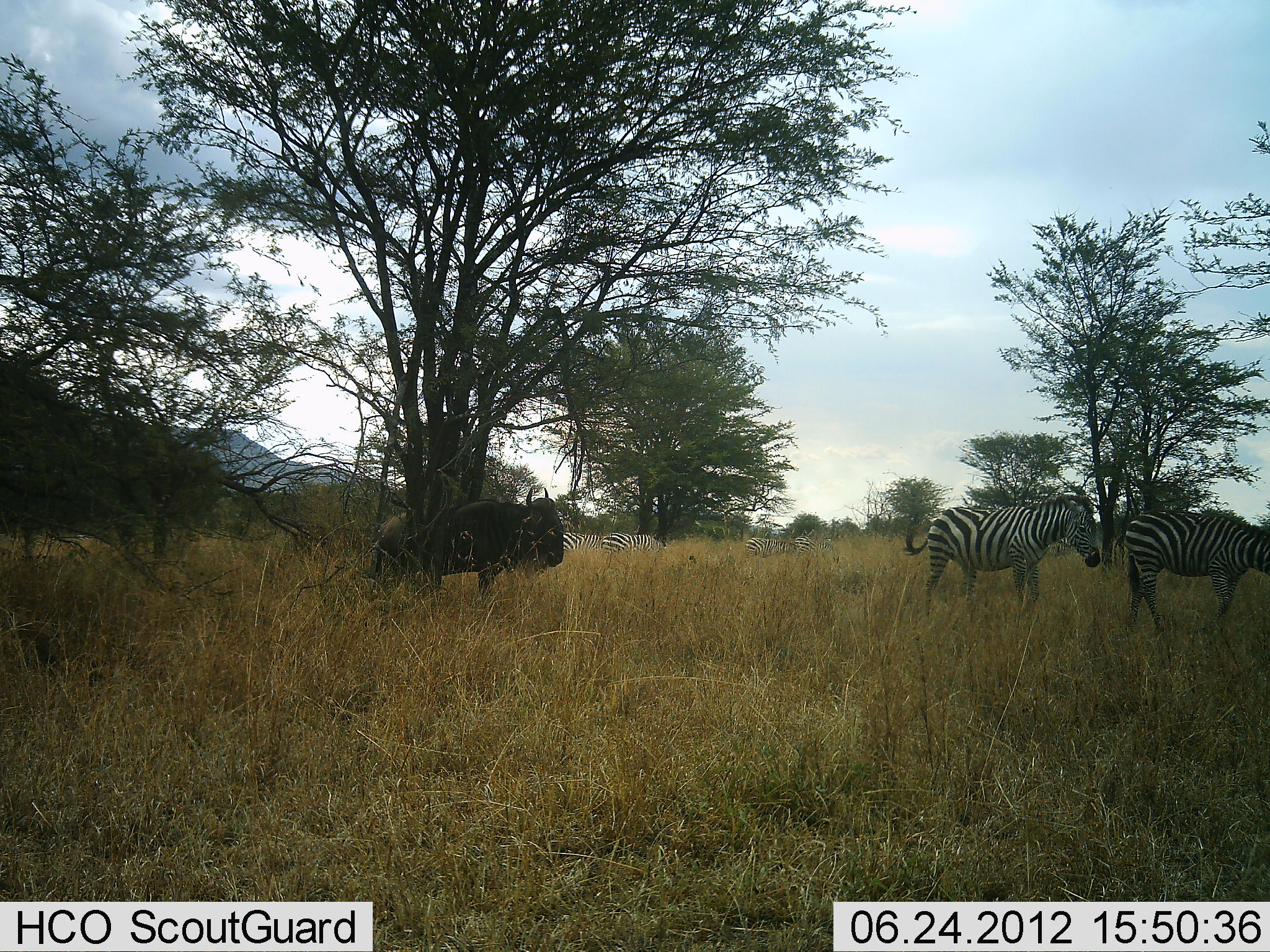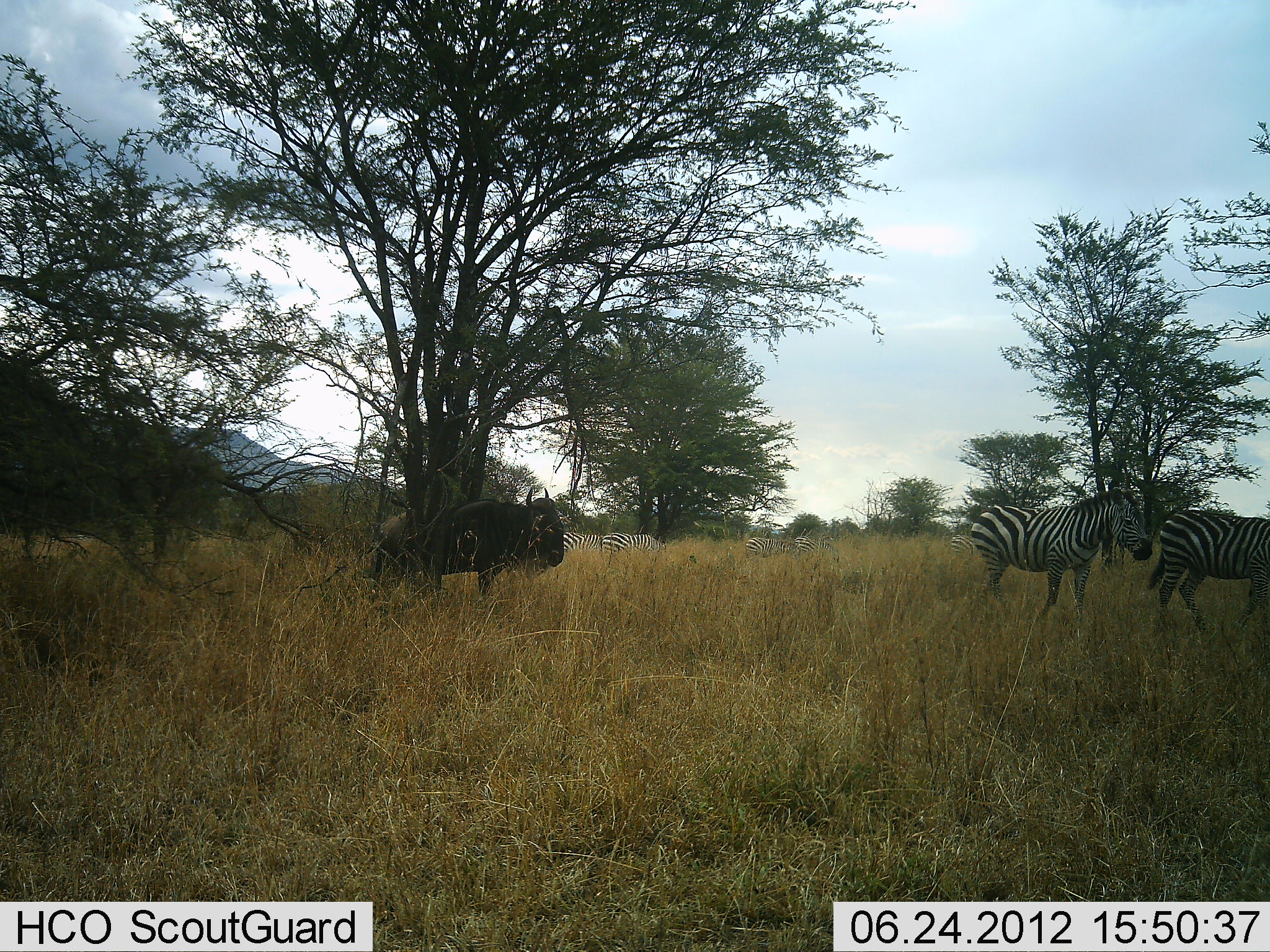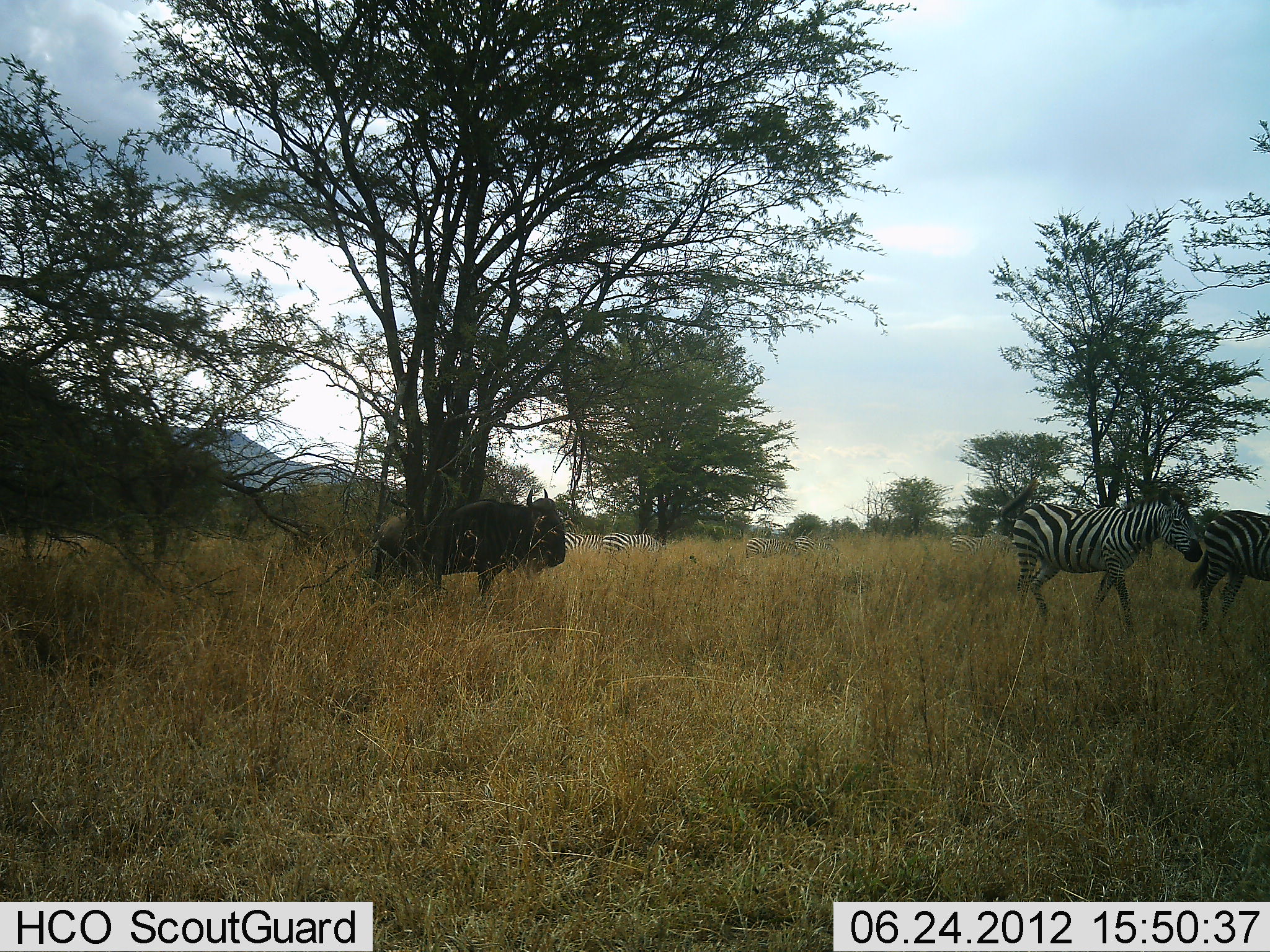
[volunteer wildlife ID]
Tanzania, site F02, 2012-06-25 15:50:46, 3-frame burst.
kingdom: Animalia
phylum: Chordata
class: Mammalia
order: Artiodactyla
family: Bovidae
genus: Connochaetes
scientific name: Connochaetes taurinus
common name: blue wildebeest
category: wildebeest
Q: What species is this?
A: Wildebeest (blue wildebeest) (Connochaetes taurinus).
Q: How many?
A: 1.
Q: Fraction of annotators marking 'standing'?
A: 100%.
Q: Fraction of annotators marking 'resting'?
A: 0%.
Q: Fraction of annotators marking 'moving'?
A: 0%.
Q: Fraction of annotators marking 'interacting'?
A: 0%.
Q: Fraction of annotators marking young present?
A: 0%.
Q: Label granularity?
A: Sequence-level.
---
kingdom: Animalia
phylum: Chordata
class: Mammalia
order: Perissodactyla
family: Equidae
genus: Equus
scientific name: Equus quagga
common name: plains zebra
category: zebra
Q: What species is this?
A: Zebra (plains zebra) (Equus quagga).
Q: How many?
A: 5.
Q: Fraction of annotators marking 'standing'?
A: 64%.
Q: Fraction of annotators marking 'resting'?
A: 0%.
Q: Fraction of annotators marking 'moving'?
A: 91%.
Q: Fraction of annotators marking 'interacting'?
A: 0%.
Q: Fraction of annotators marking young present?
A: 0%.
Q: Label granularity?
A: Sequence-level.